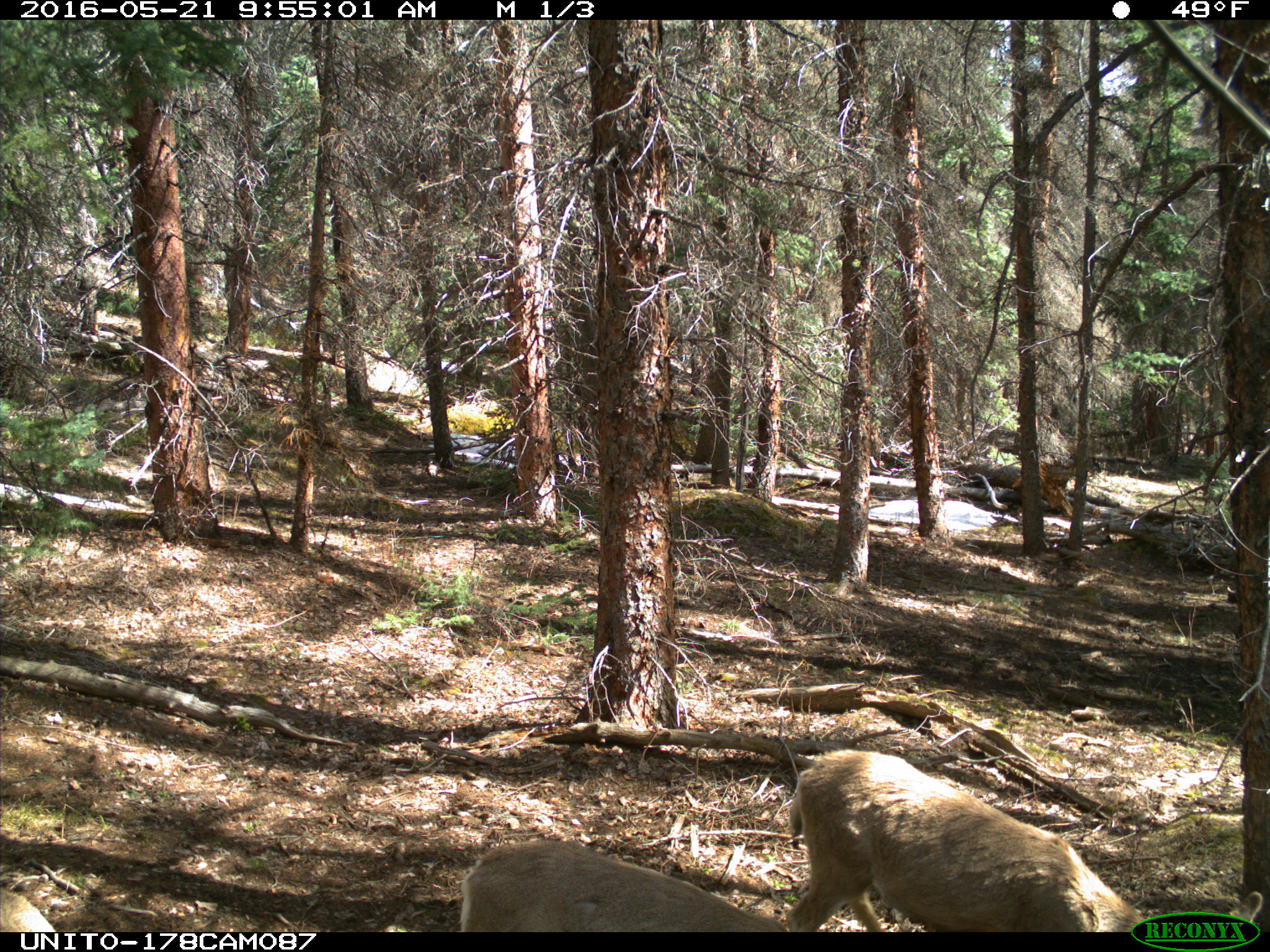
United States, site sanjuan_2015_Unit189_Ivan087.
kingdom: Animalia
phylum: Chordata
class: Mammalia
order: Artiodactyla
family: Cervidae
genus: Odocoileus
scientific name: Odocoileus hemionus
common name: mule deer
Odocoileus hemionus (mule deer).